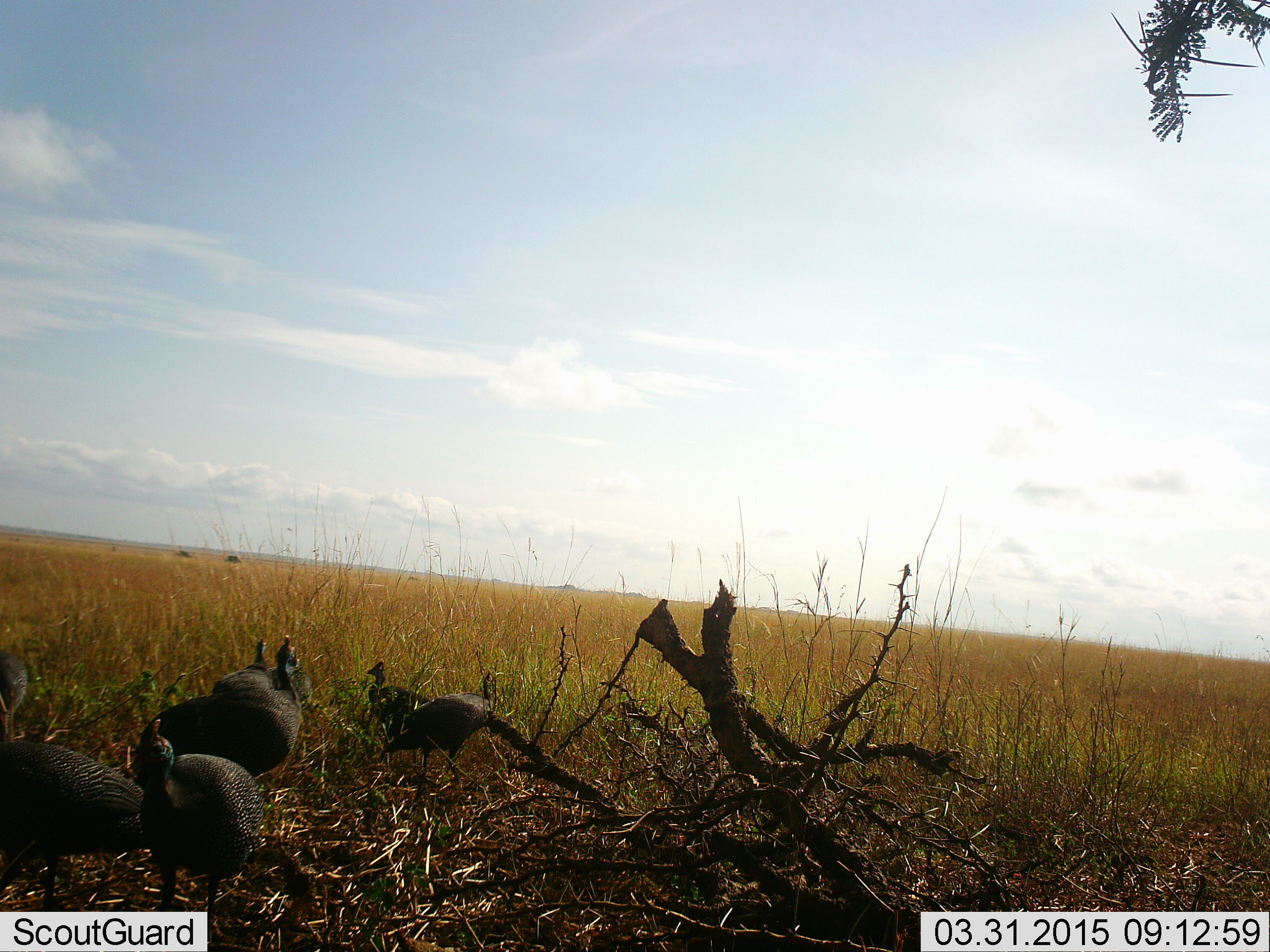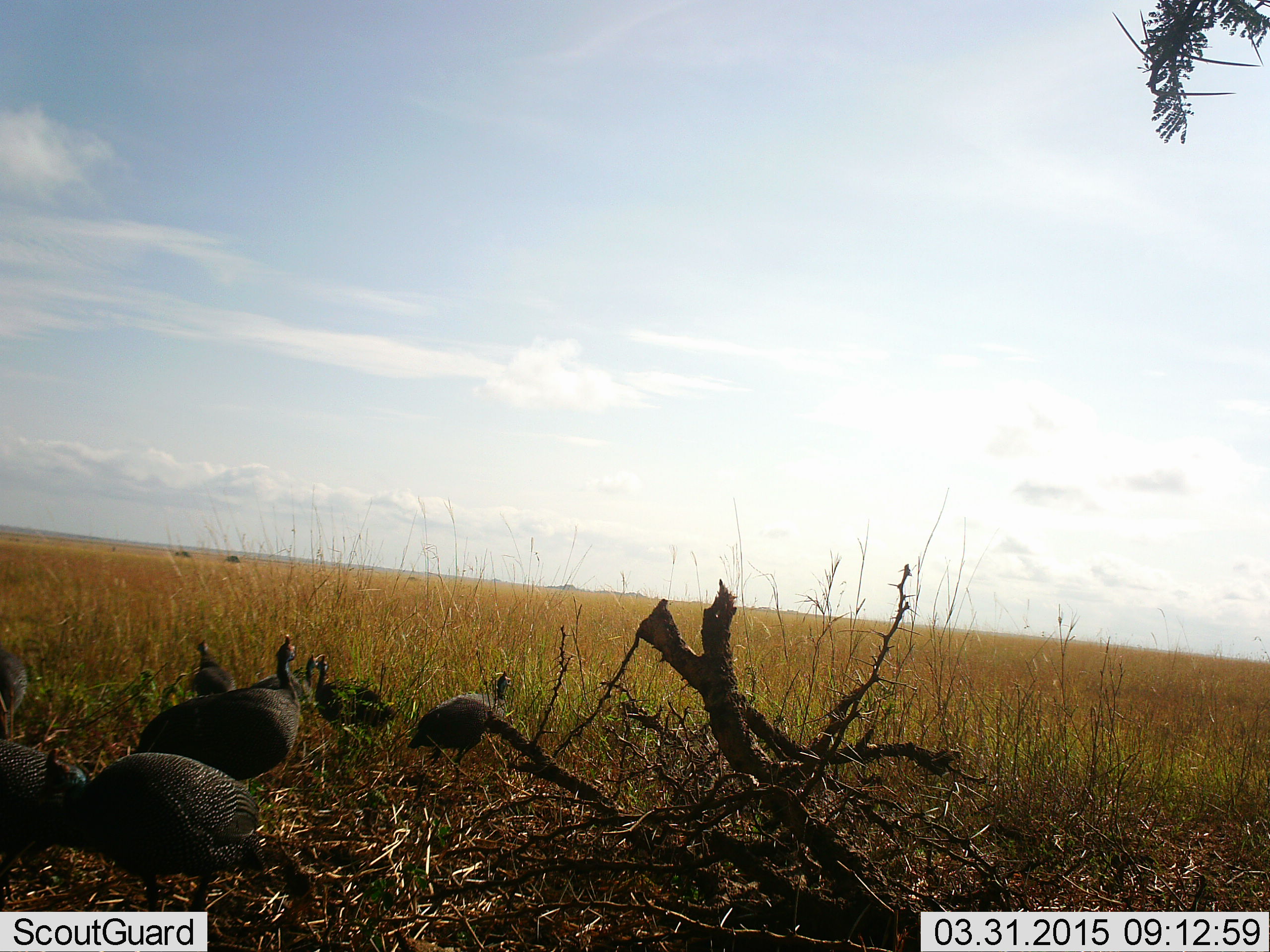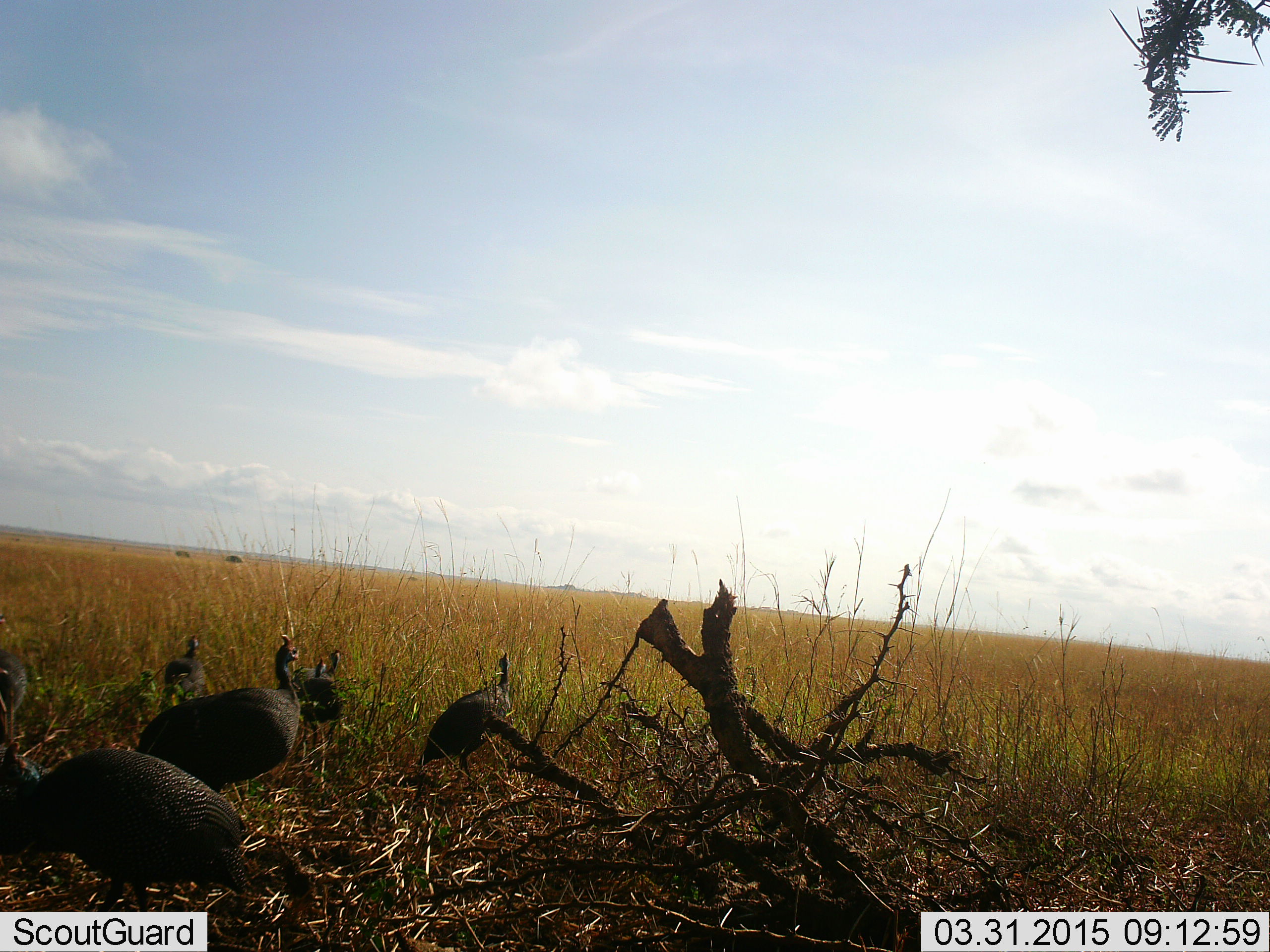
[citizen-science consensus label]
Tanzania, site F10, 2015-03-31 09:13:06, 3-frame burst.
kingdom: Animalia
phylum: Chordata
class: Aves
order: Galliformes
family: Numididae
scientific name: Numididae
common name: guinea fowl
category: guineafowl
Guineafowl (guinea fowl) (Numididae), count 7. Behavior (volunteer vote fractions): standing 40%, resting 10%, moving 70%, interacting 0%. Young present (vote fraction): 0%. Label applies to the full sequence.